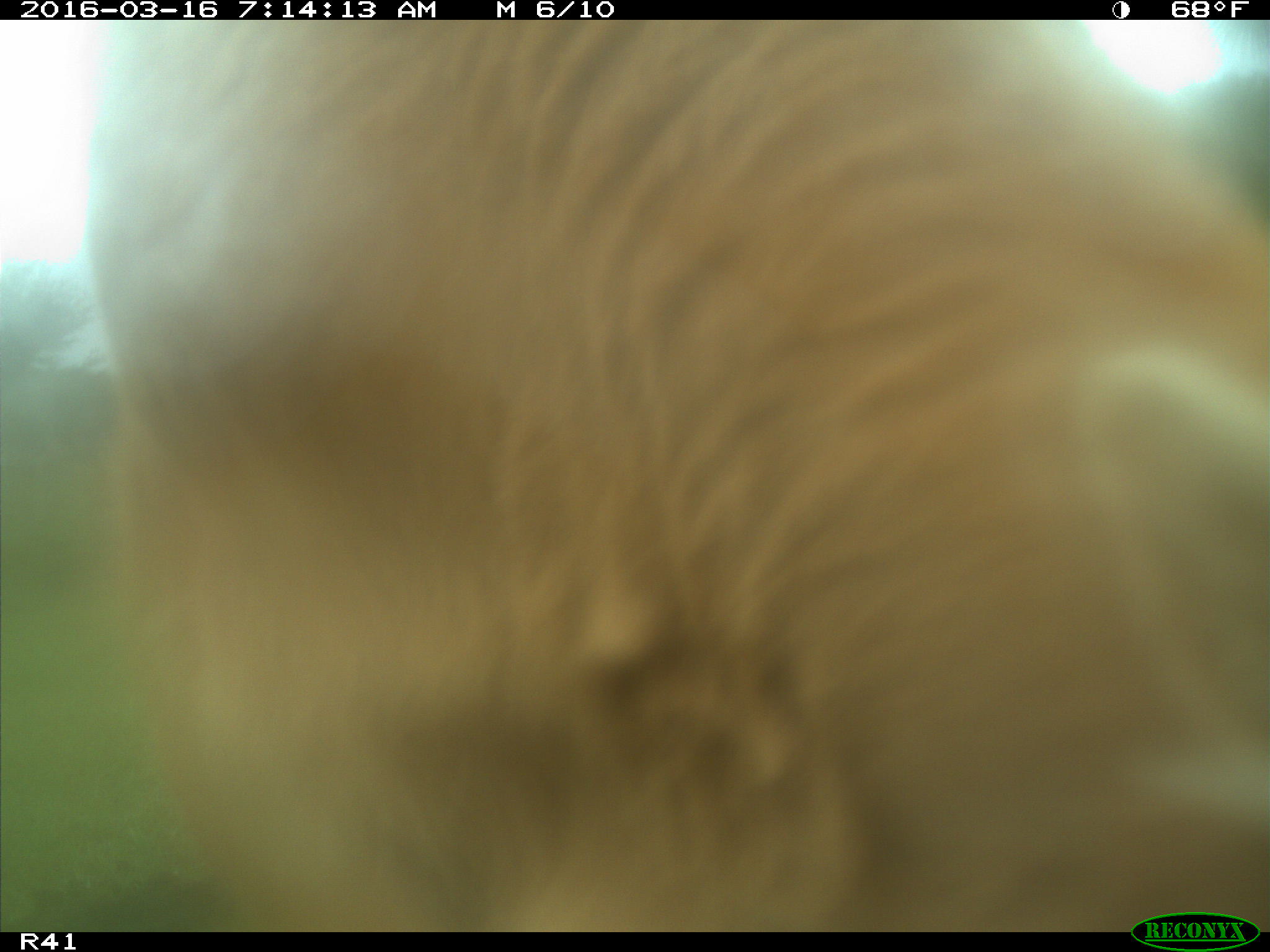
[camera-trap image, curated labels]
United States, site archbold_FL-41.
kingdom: Animalia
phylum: Chordata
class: Mammalia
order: Artiodactyla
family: Bovidae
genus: Bos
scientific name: Bos taurus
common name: domestic cow